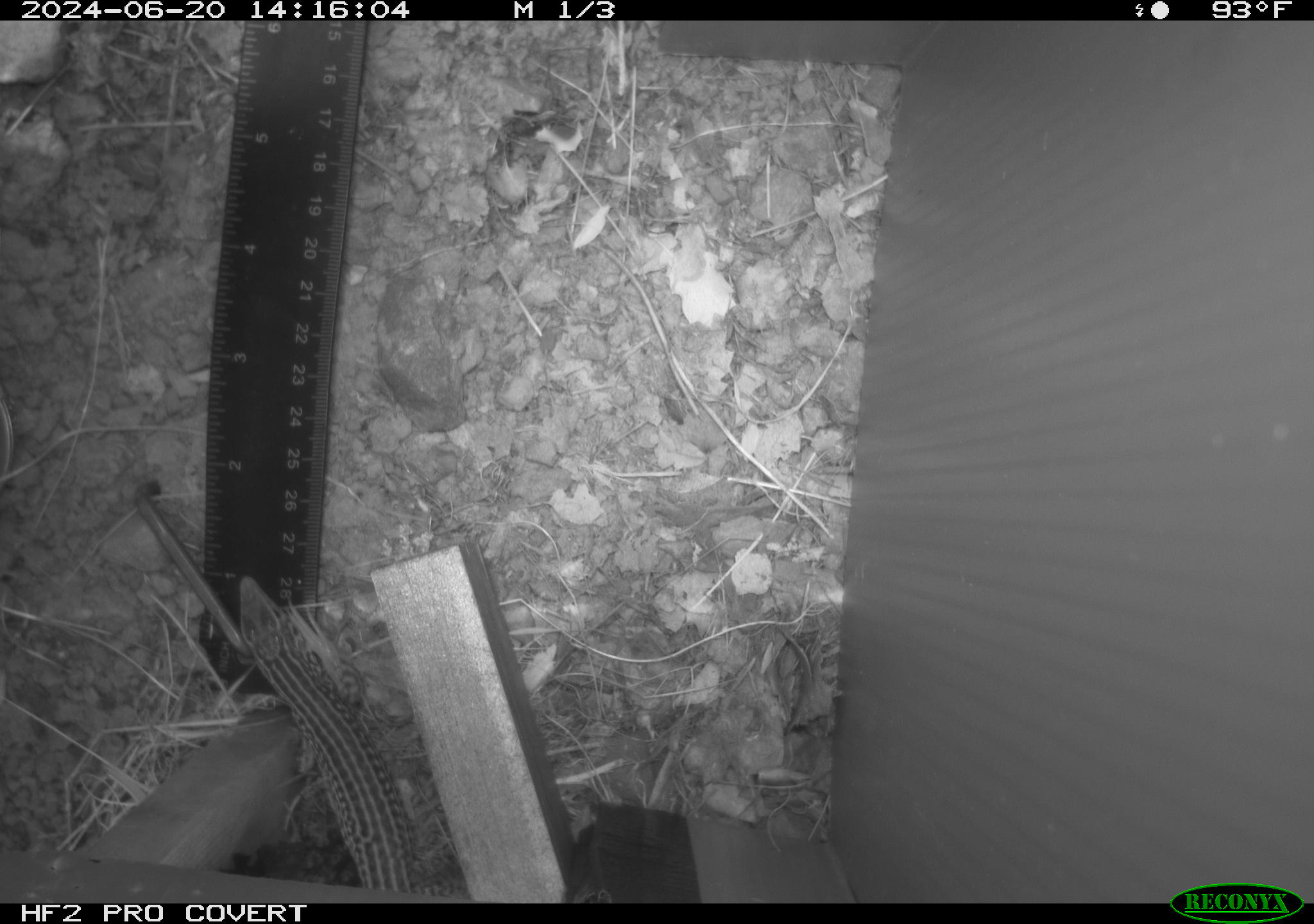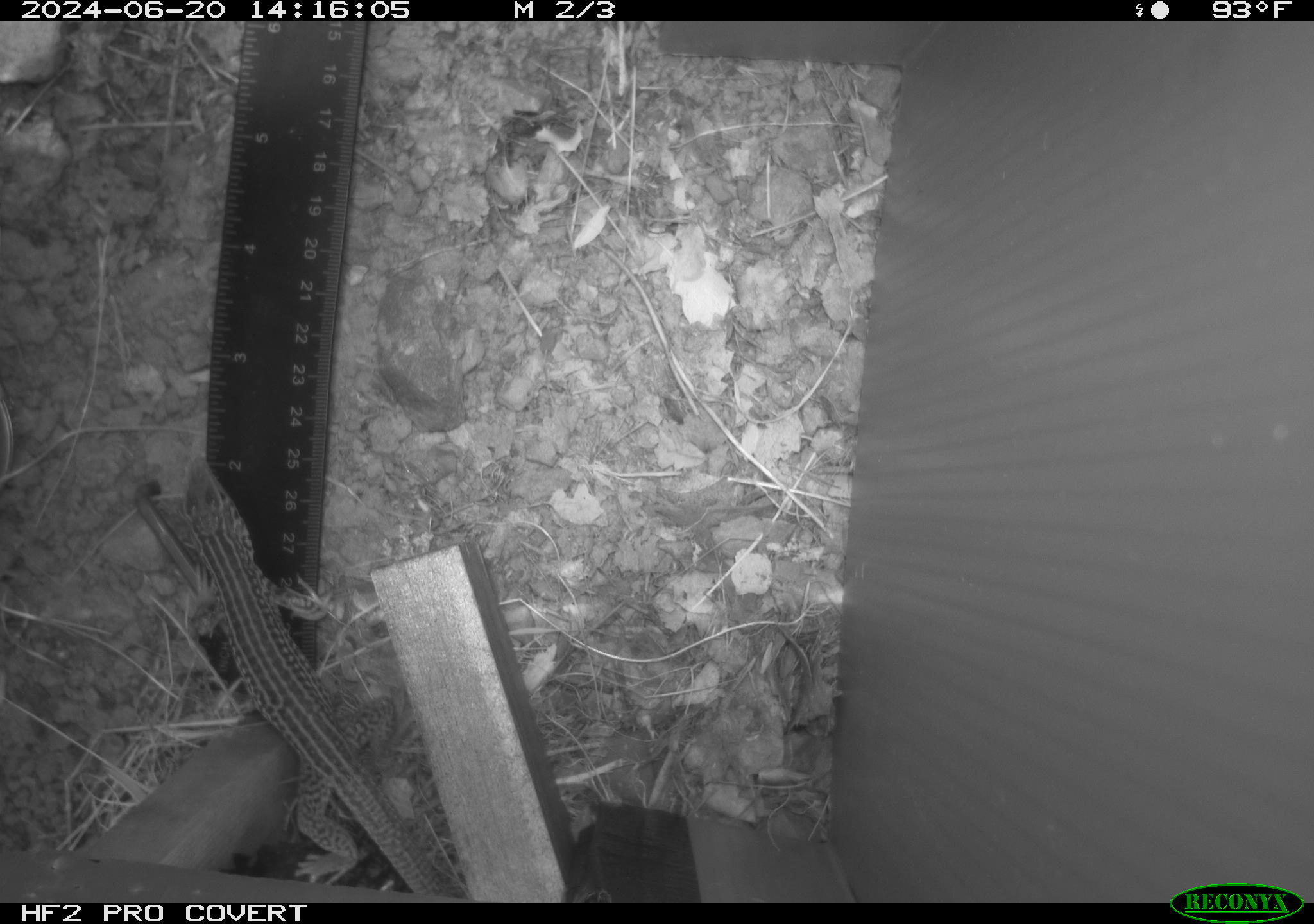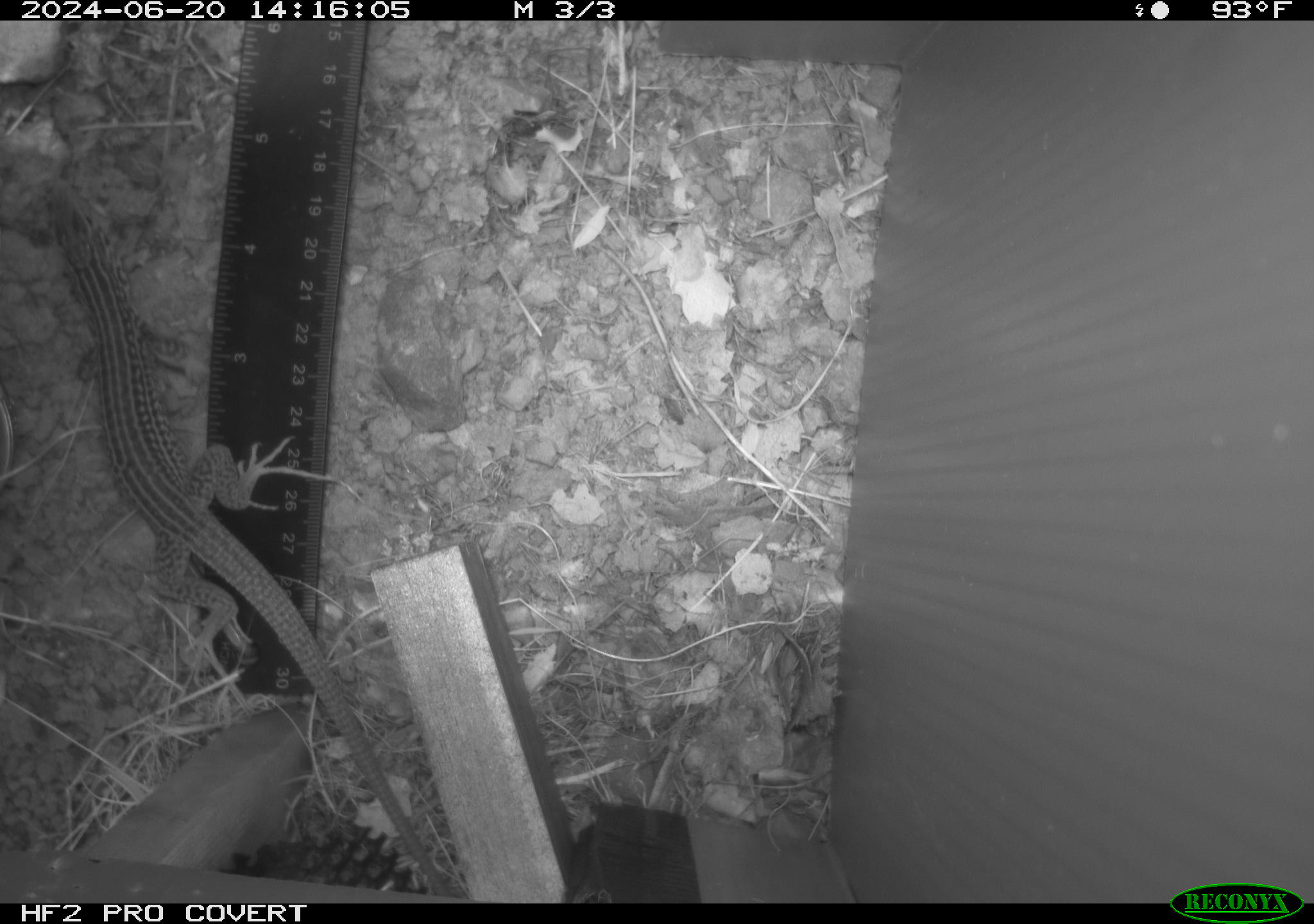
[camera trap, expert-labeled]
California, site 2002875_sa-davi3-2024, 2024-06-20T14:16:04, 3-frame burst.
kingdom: Animalia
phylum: Chordata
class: Reptilia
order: Squamata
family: Teiidae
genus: Aspidoscelis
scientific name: Aspidoscelis tigris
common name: western whiptail